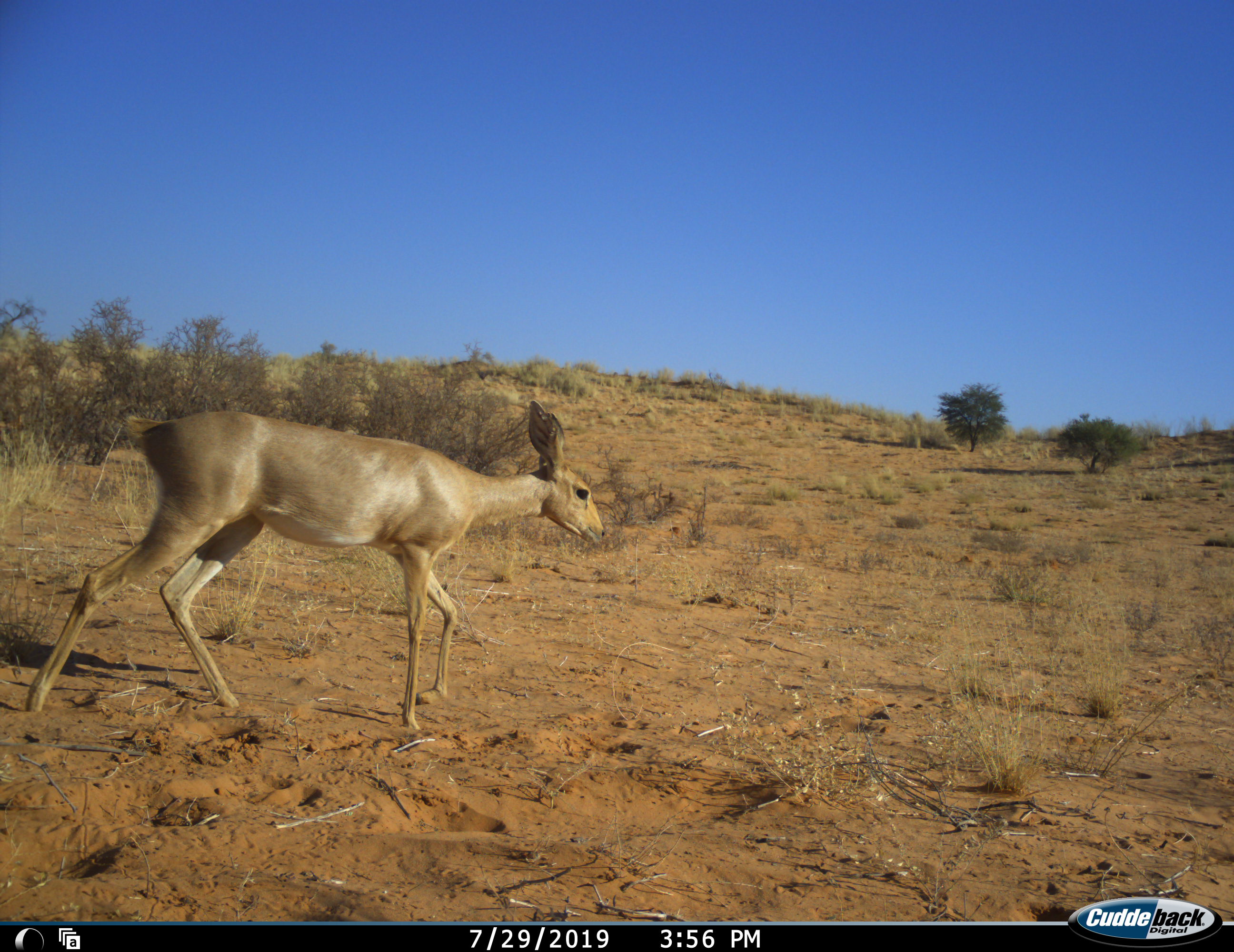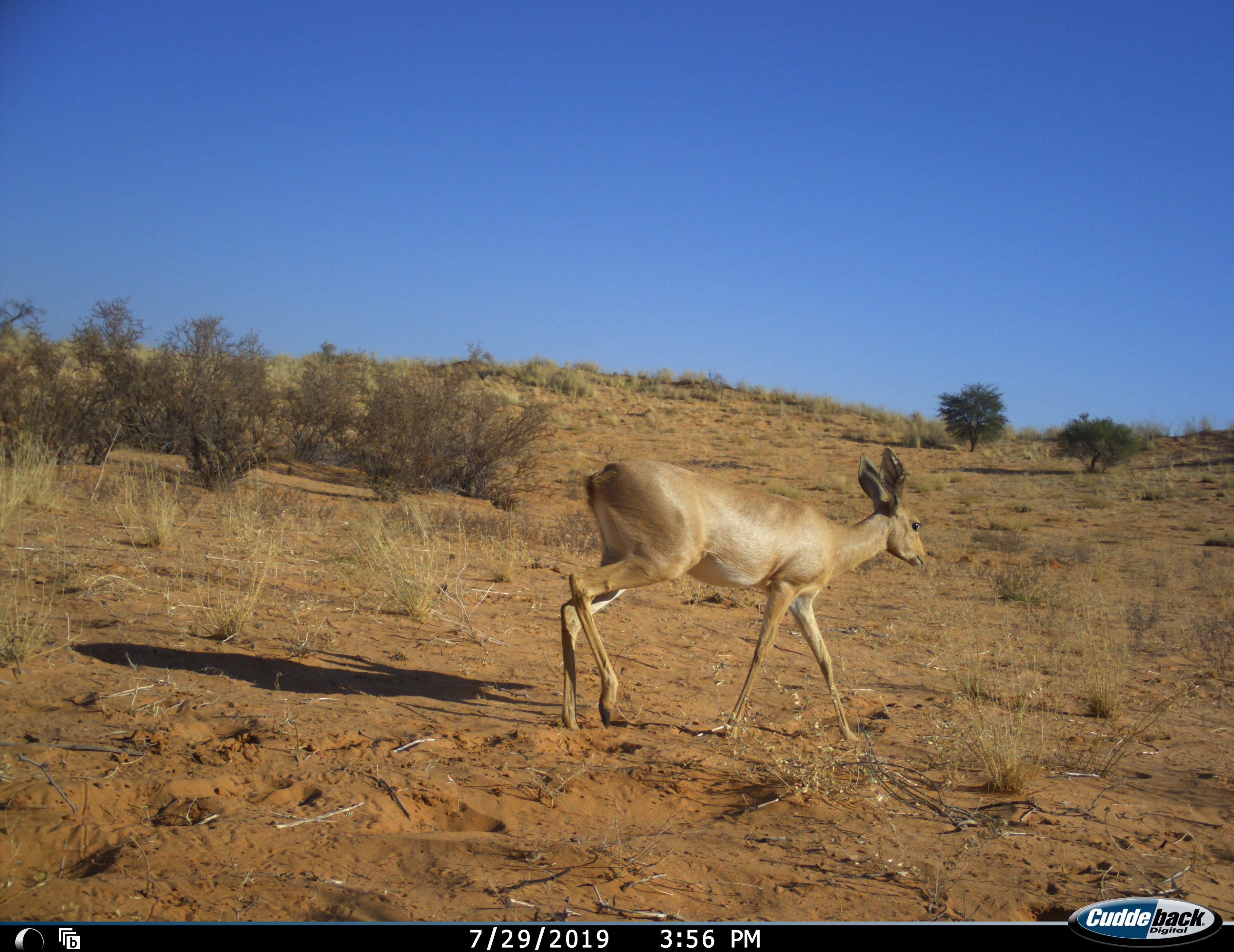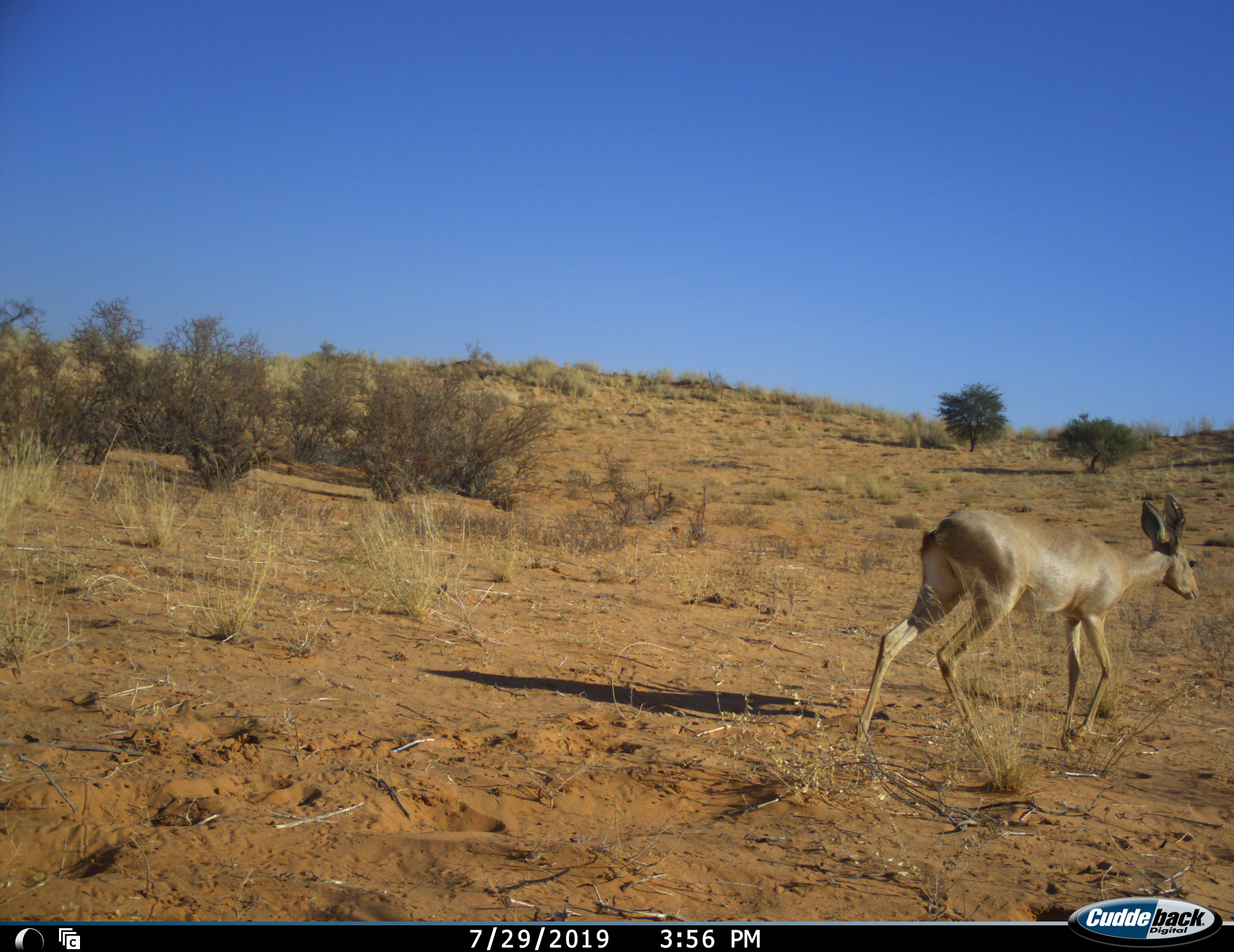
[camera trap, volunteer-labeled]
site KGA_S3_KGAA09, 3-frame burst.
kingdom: Animalia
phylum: Chordata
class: Mammalia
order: Artiodactyla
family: Bovidae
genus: Raphicerus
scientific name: Raphicerus campestris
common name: steenbok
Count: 1.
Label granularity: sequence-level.